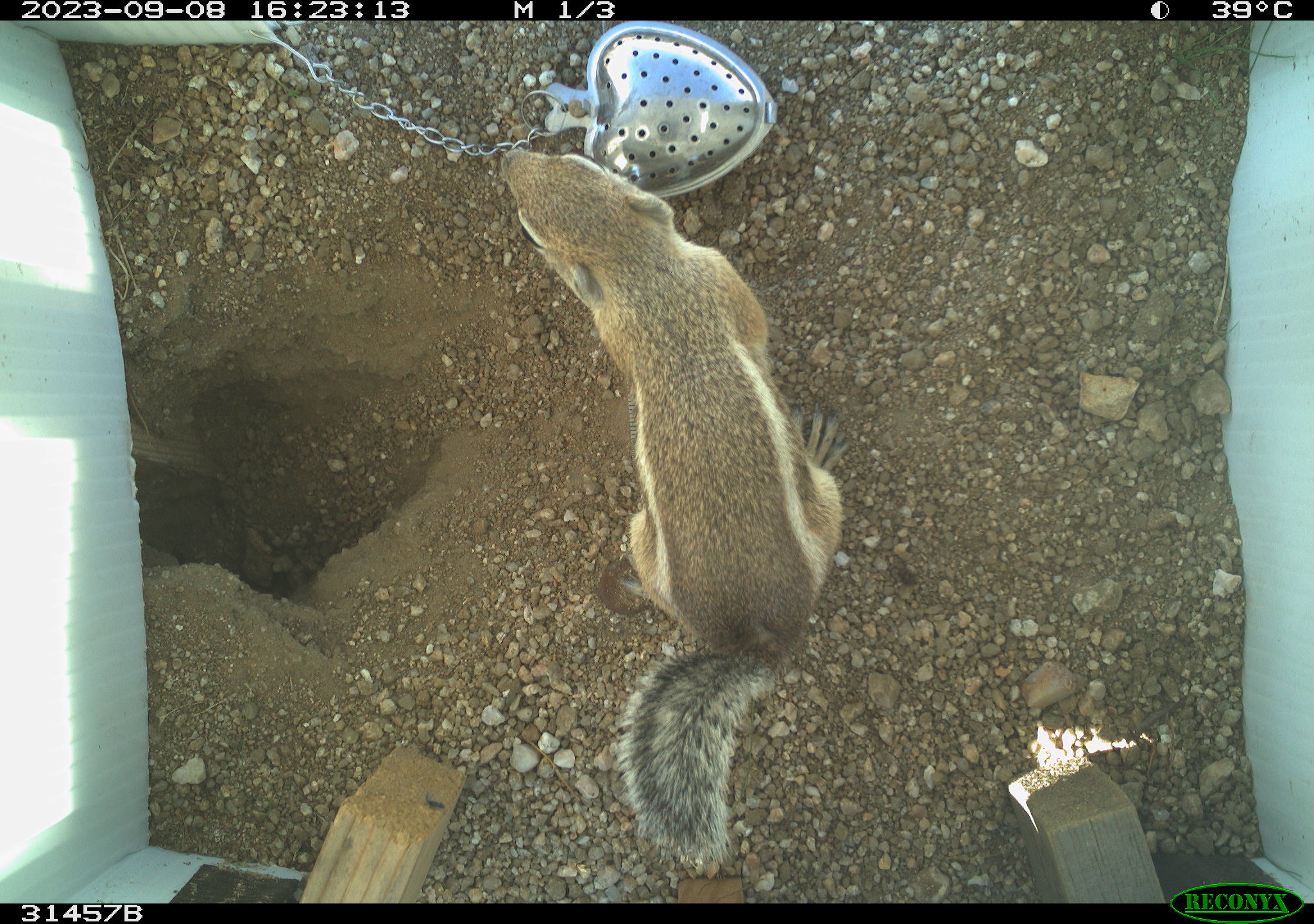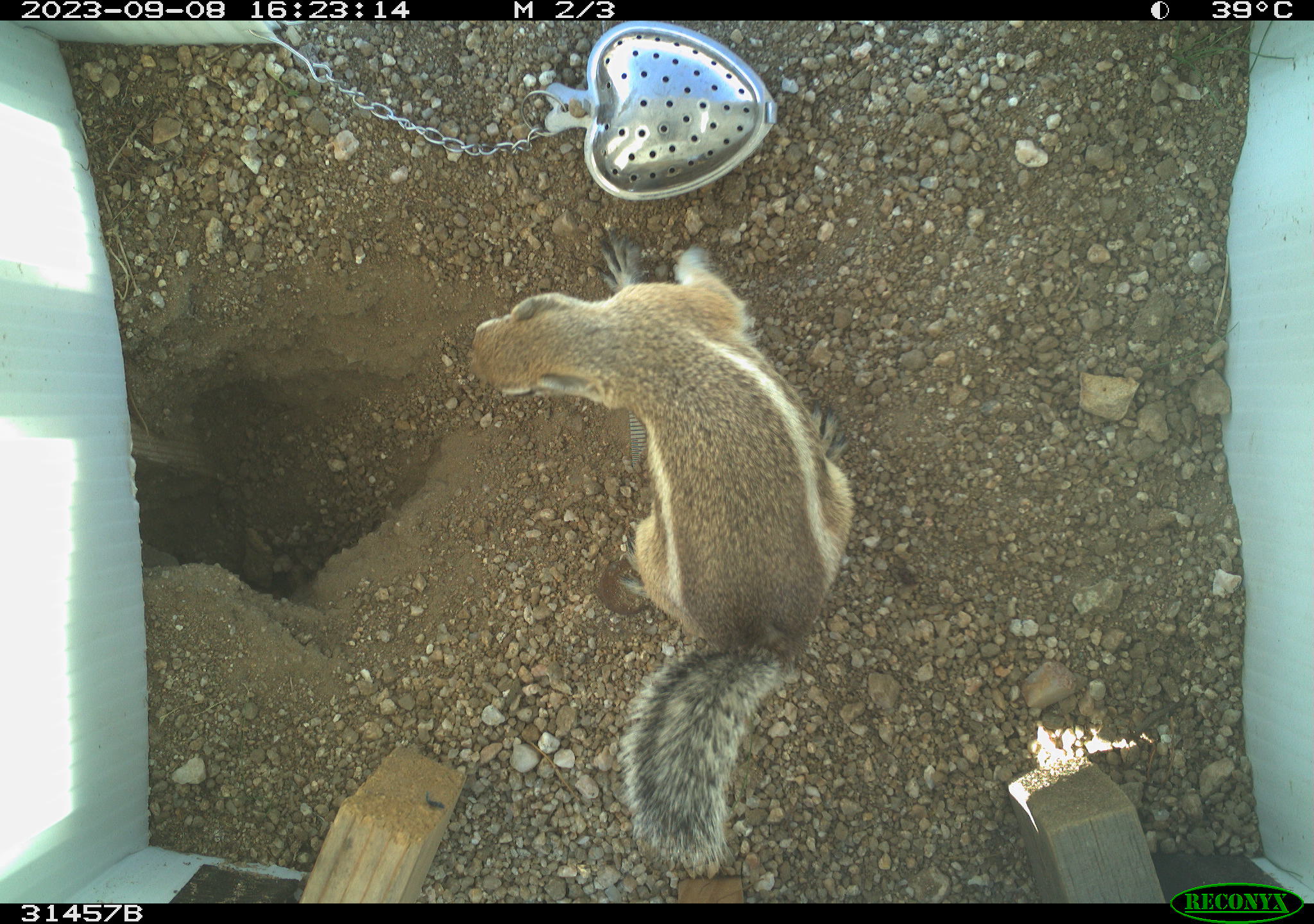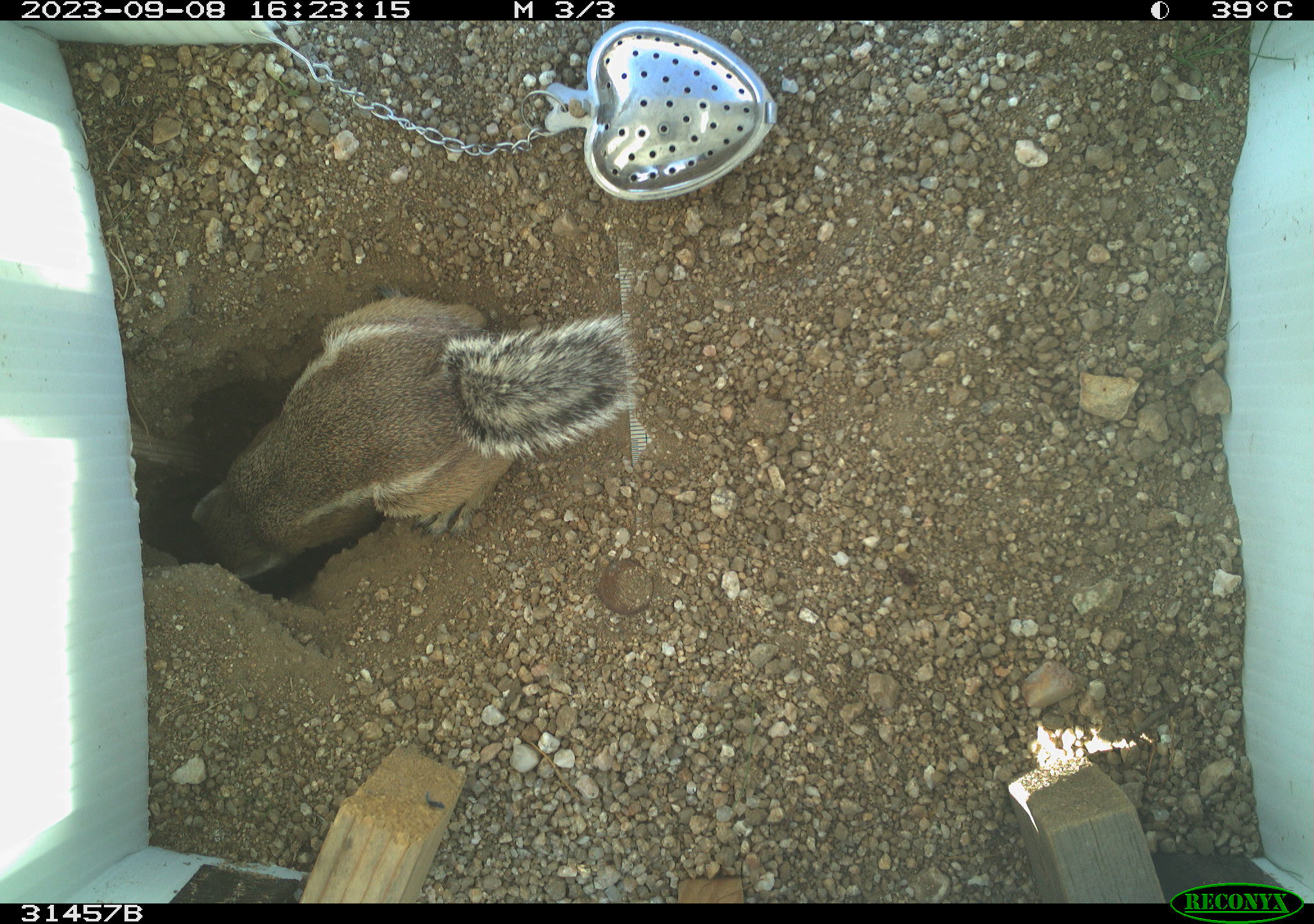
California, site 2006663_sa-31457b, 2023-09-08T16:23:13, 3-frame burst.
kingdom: Animalia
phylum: Chordata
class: Mammalia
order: Rodentia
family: Sciuridae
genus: Ammospermophilus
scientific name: Ammospermophilus leucurus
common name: white-tailed antelope squirrel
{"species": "white-tailed antelope squirrel (Ammospermophilus leucurus)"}